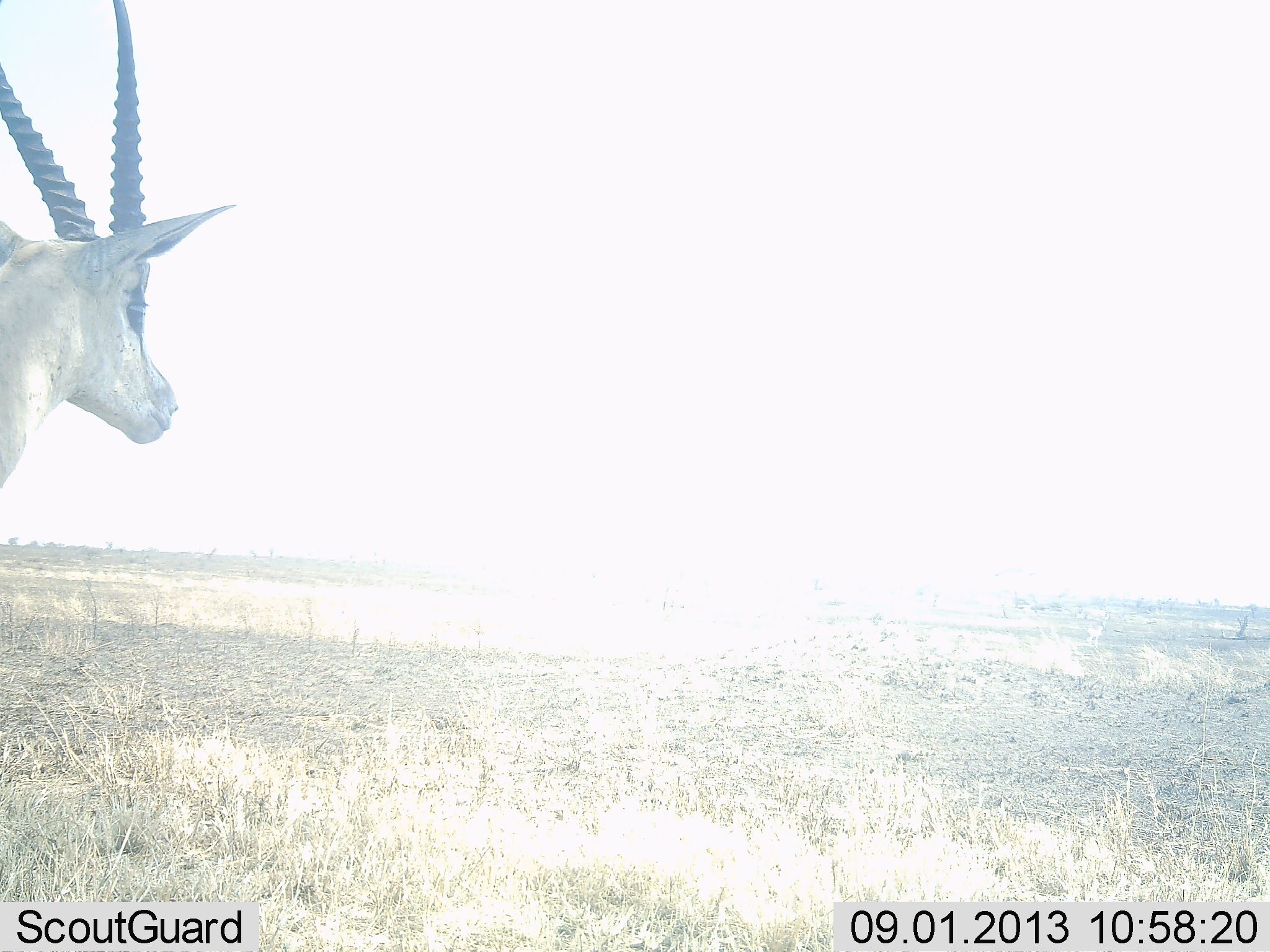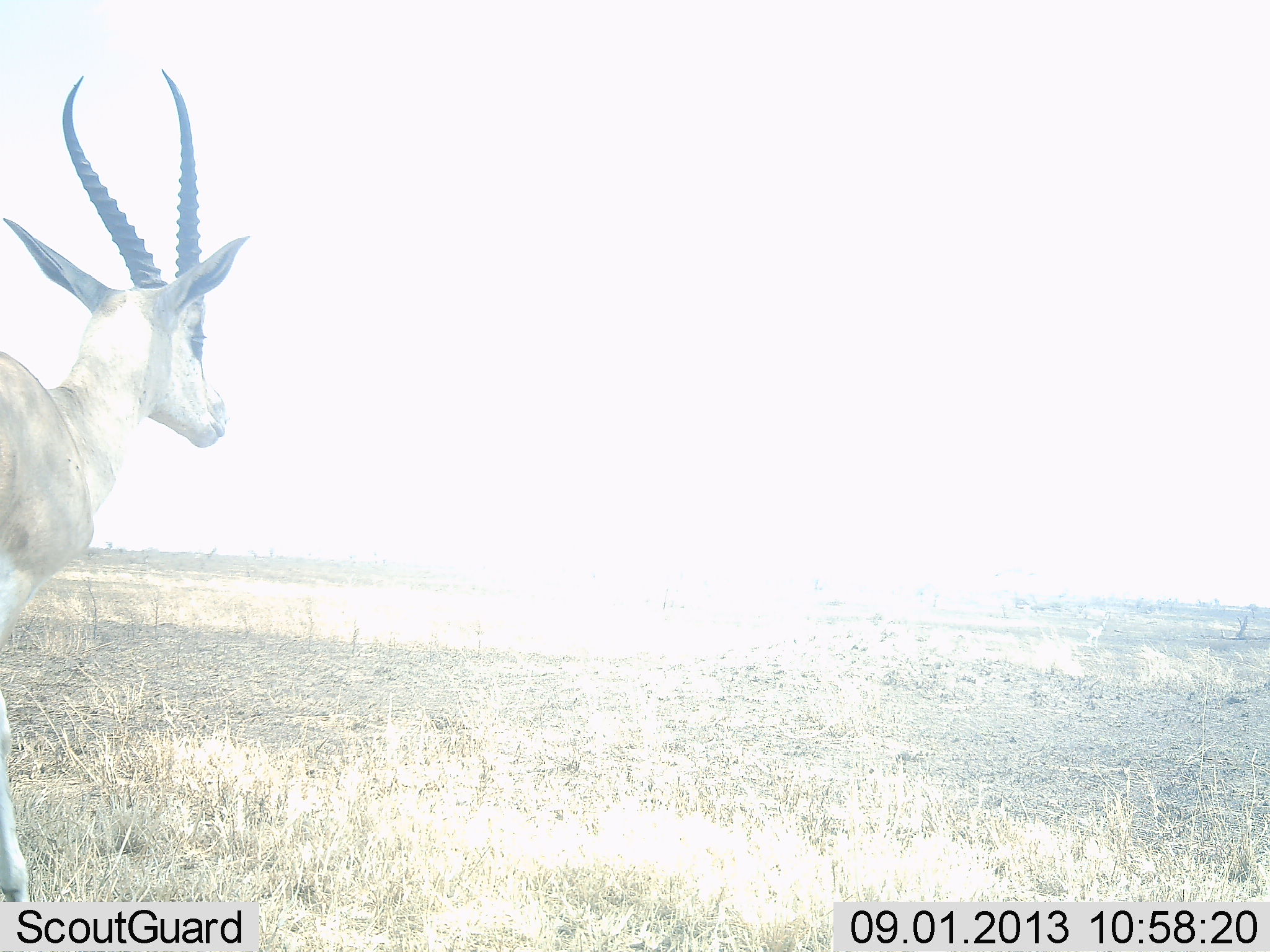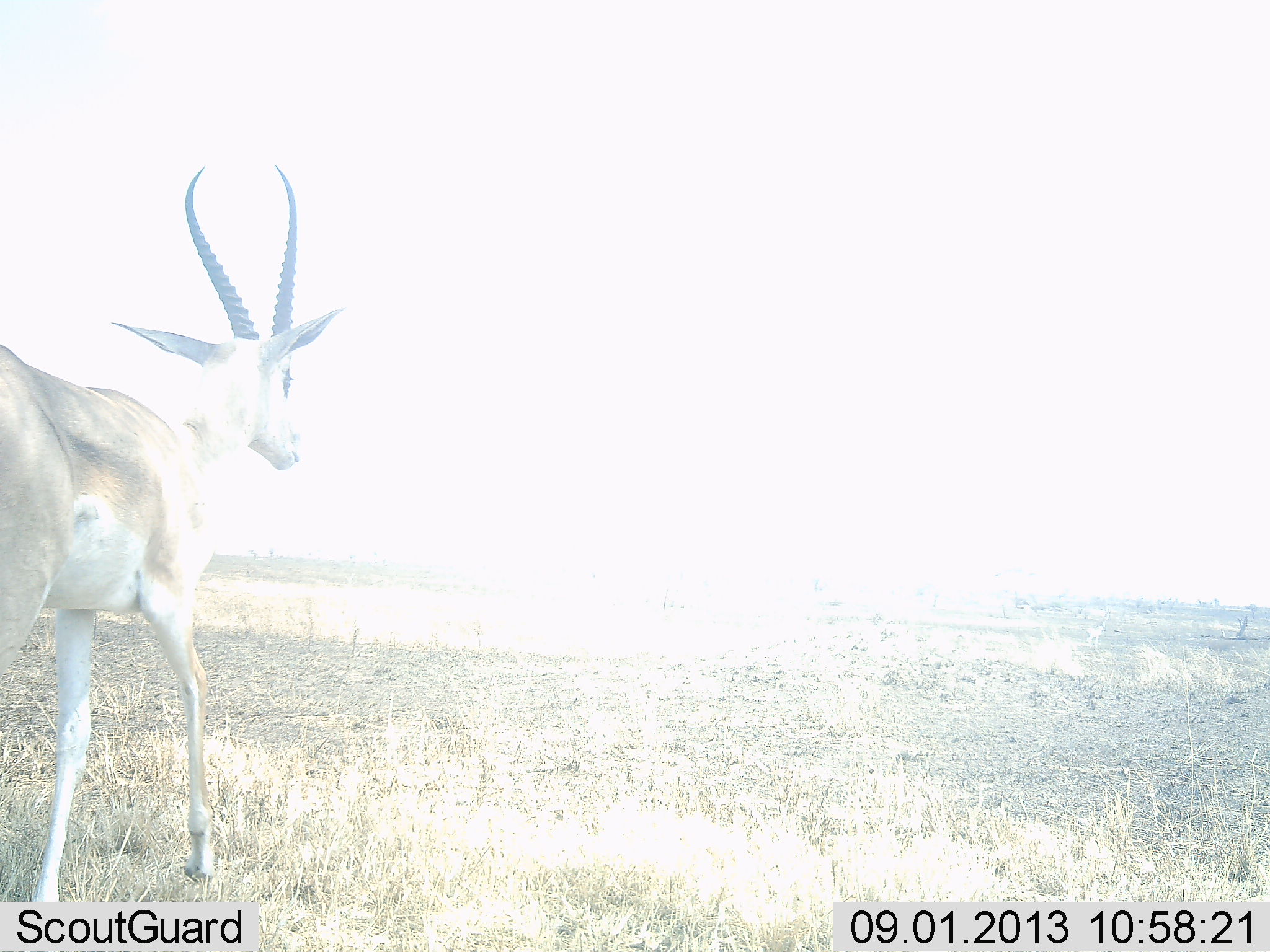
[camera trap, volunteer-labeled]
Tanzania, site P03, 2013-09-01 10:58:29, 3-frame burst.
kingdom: Animalia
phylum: Chordata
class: Mammalia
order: Artiodactyla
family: Bovidae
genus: Nanger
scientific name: Nanger granti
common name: grant's gazelle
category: gazellegrants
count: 1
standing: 12%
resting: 4%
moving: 84%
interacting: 0%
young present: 0%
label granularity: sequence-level